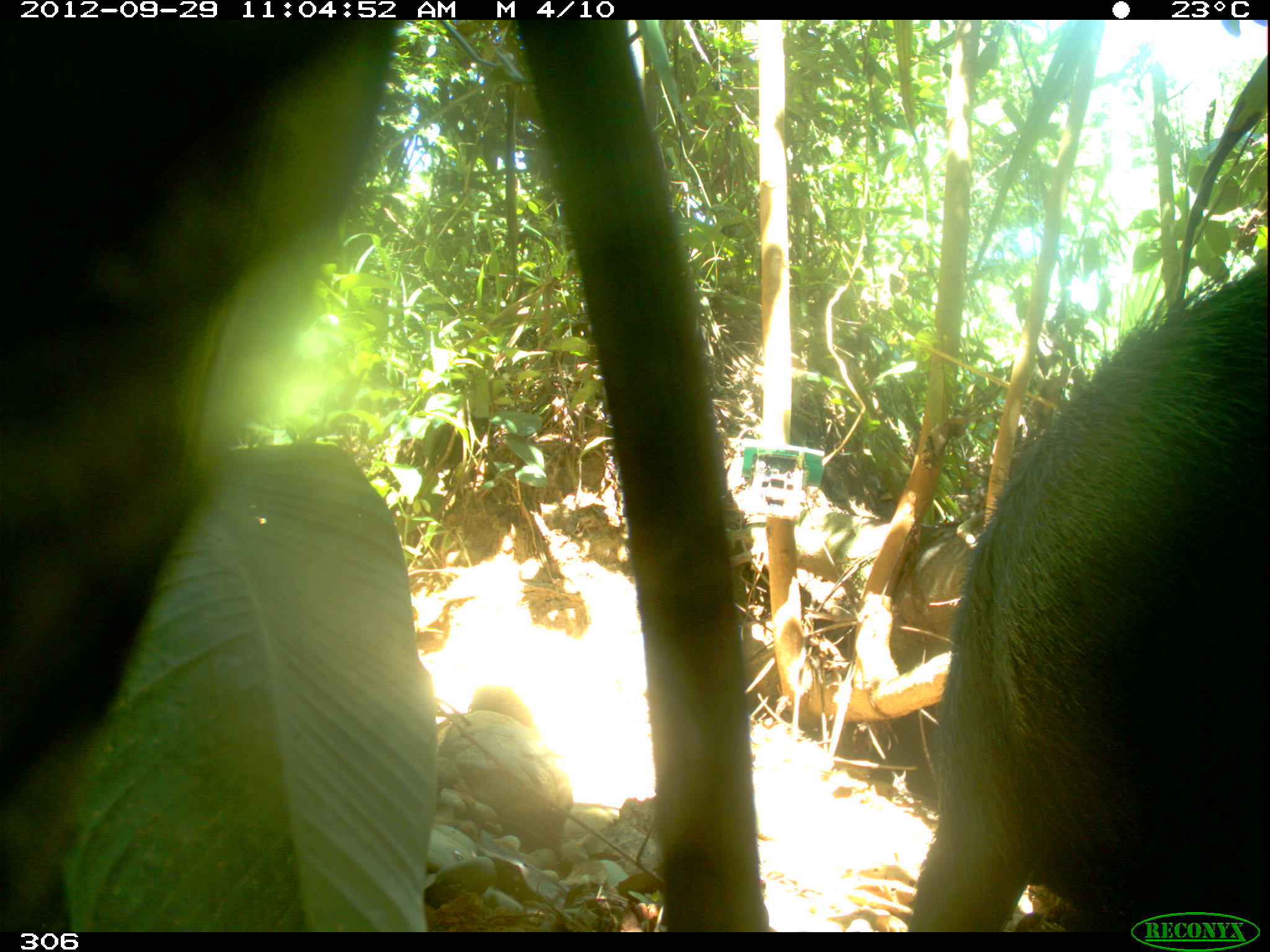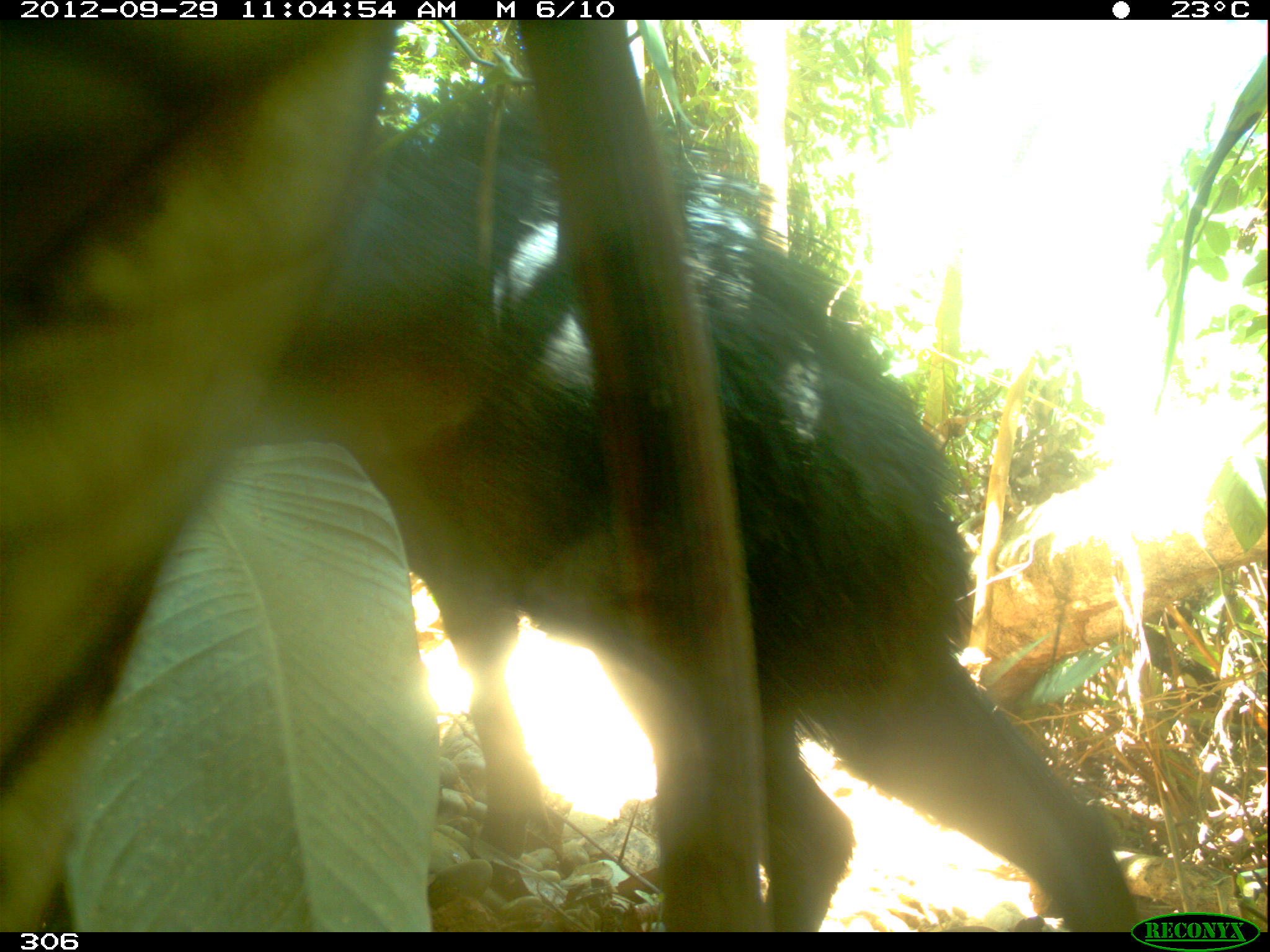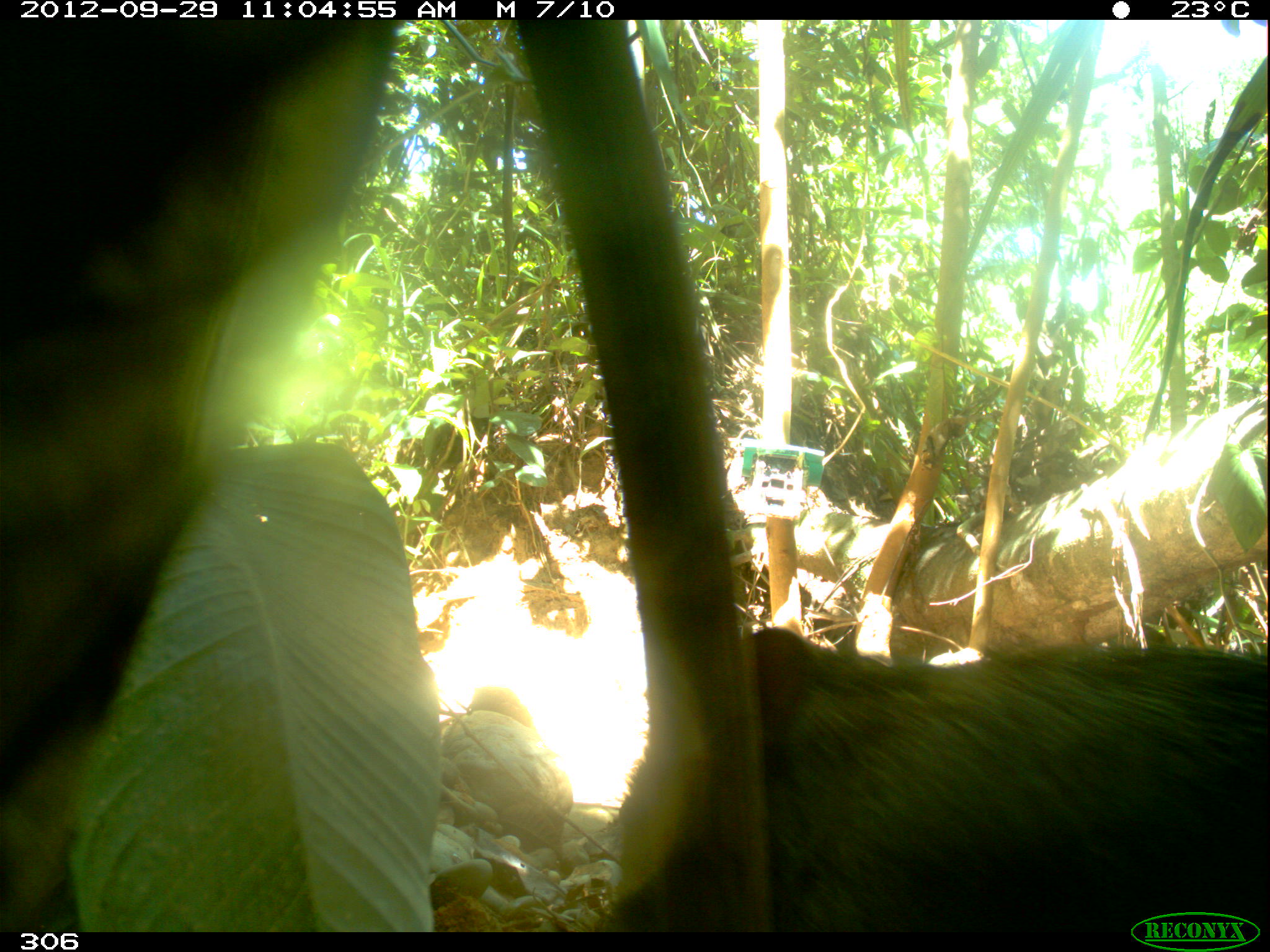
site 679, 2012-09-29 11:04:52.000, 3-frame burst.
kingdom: Animalia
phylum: Chordata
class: Mammalia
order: Artiodactyla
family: Tayassuidae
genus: Tayassu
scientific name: Tayassu pecari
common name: white-lipped peccary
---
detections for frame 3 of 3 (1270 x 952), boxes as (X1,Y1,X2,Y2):
tayassu pecari: (612,626,1270,932)